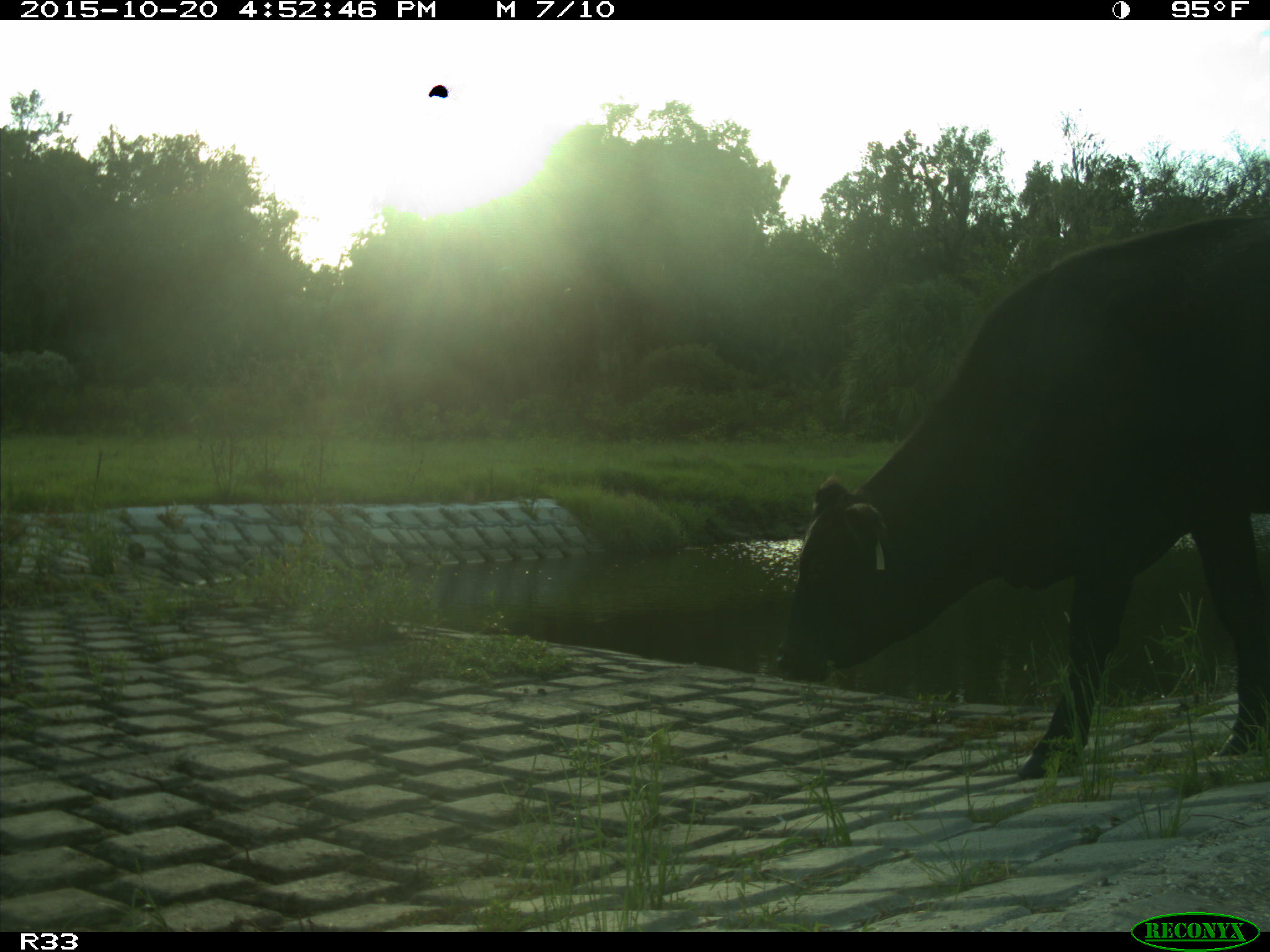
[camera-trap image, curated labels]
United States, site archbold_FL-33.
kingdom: Animalia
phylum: Chordata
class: Mammalia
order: Artiodactyla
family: Bovidae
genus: Bos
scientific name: Bos taurus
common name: domestic cow